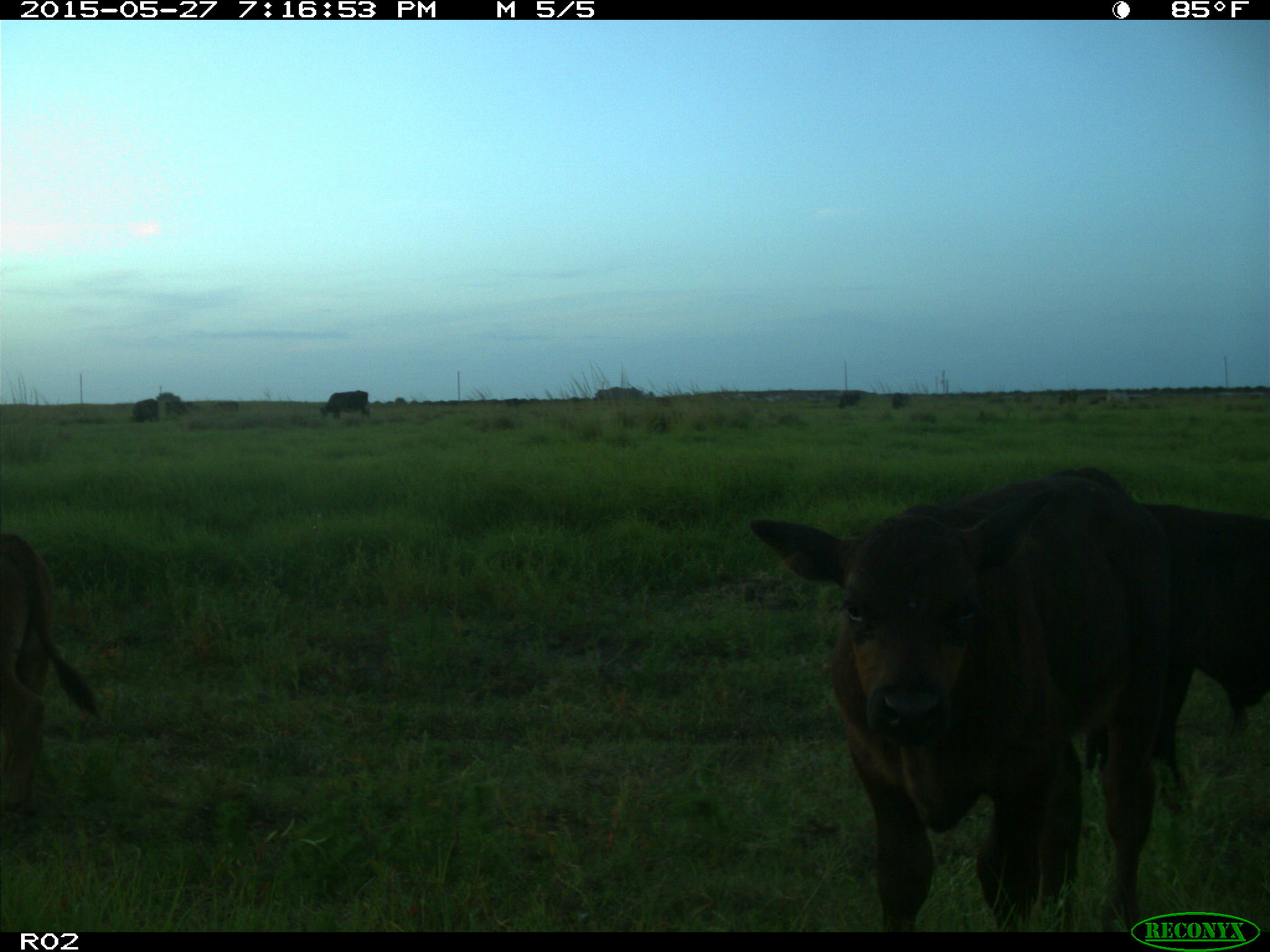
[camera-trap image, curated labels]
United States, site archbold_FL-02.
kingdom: Animalia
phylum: Chordata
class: Mammalia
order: Artiodactyla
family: Bovidae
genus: Bos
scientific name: Bos taurus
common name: domestic cow